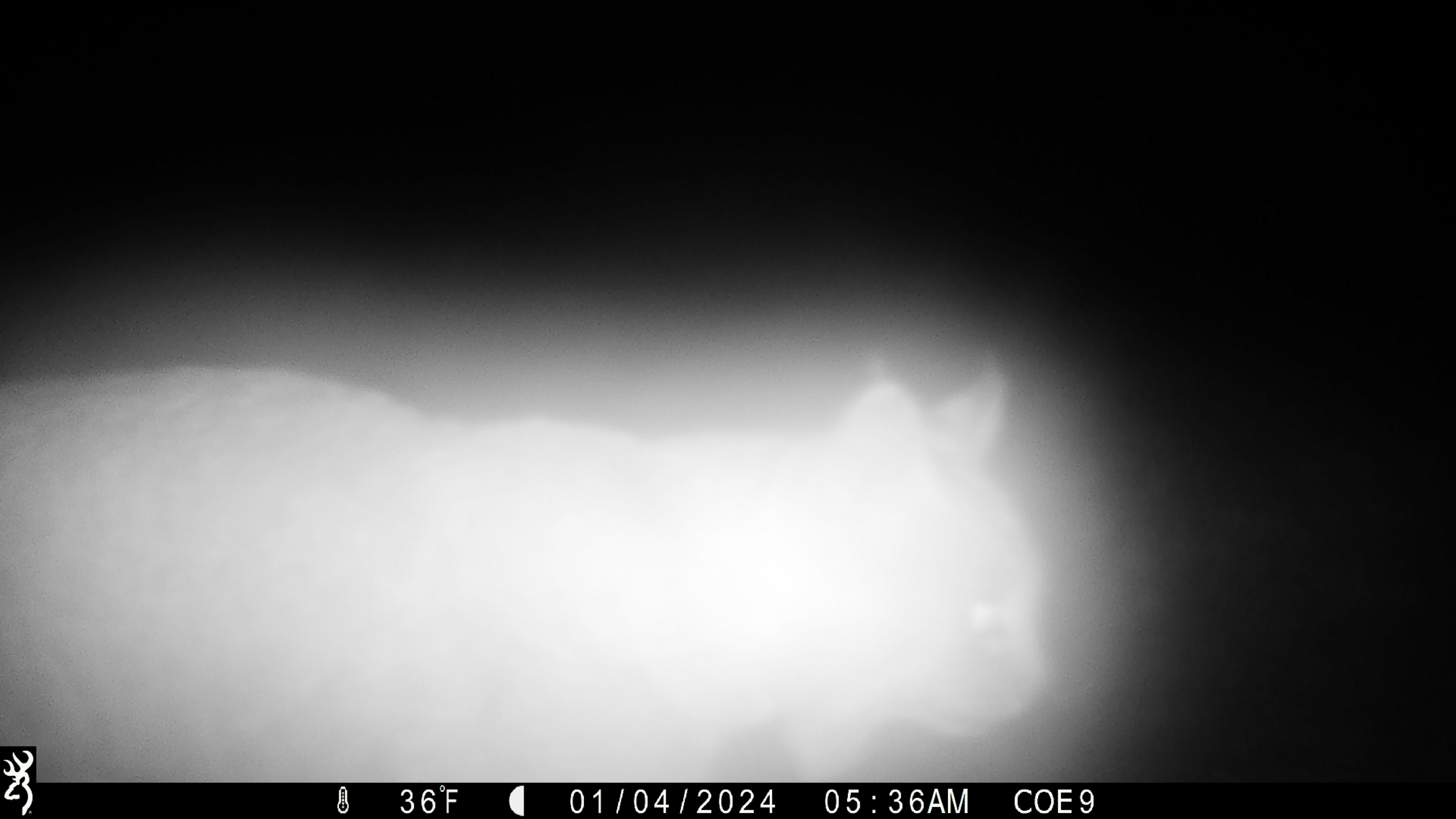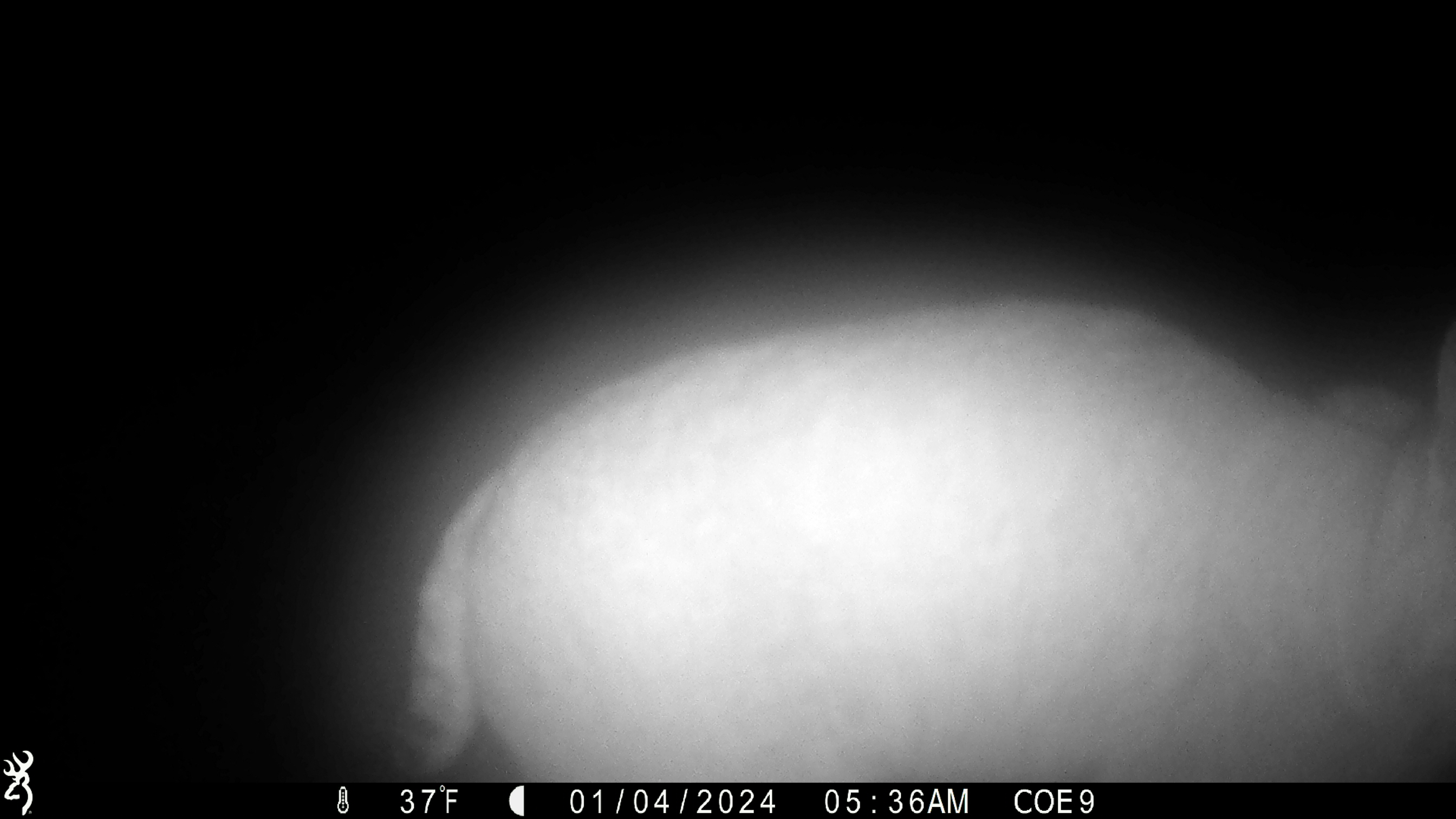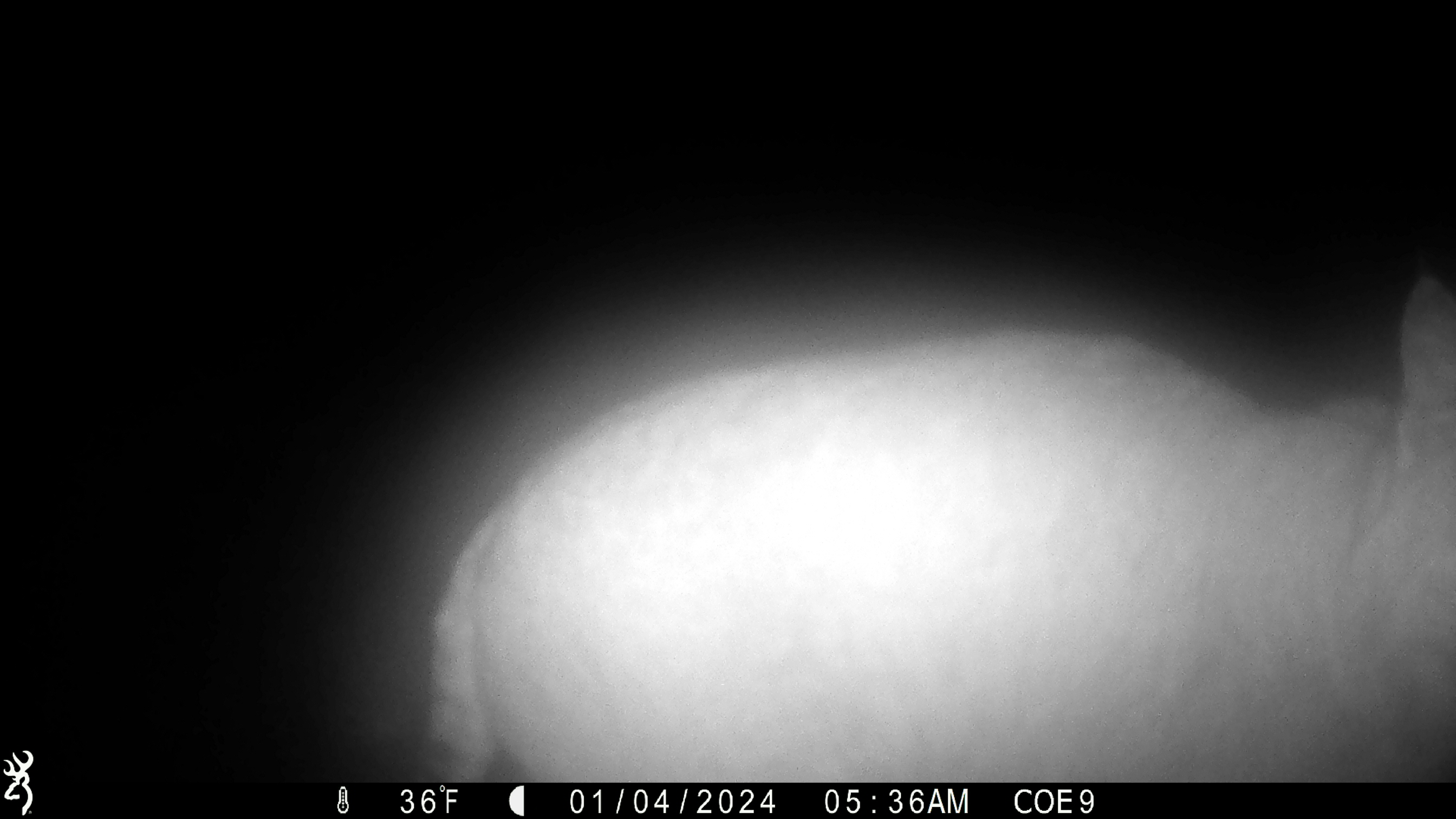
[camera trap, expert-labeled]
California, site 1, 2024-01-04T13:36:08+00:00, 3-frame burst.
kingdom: Animalia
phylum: Chordata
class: Mammalia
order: Carnivora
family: Felidae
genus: Lynx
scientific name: Lynx rufus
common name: bobcat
Bobcat (Lynx rufus).